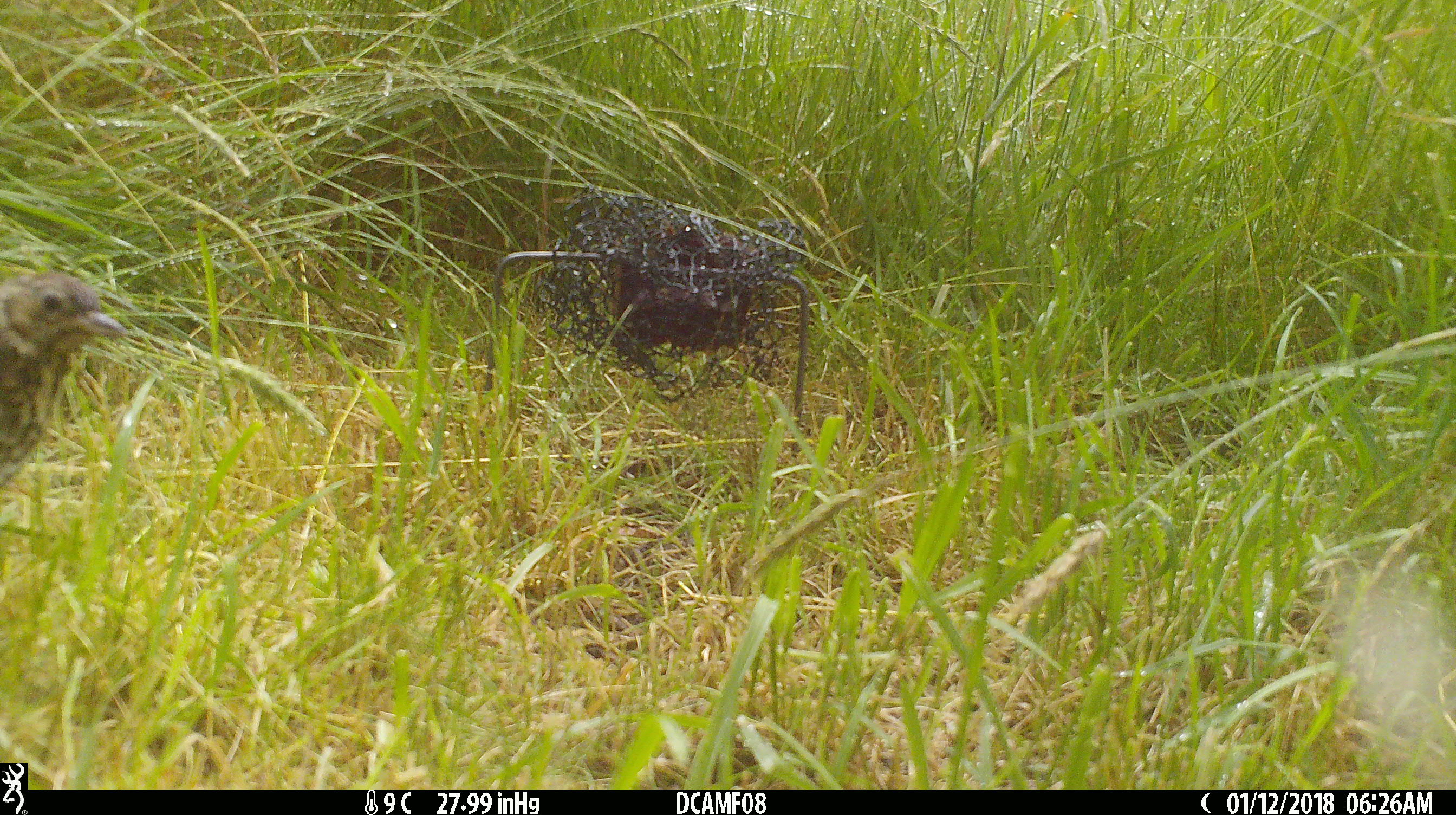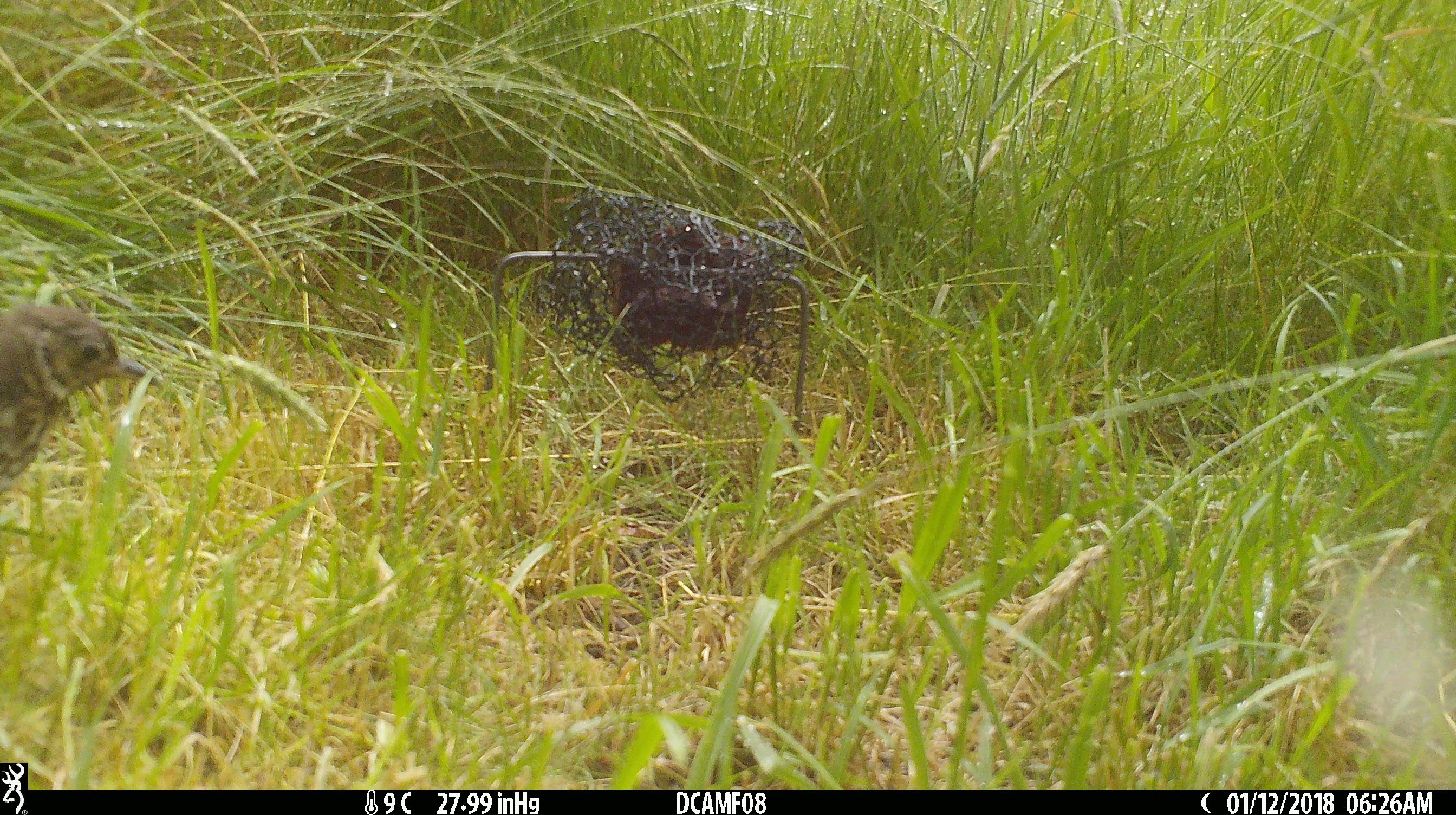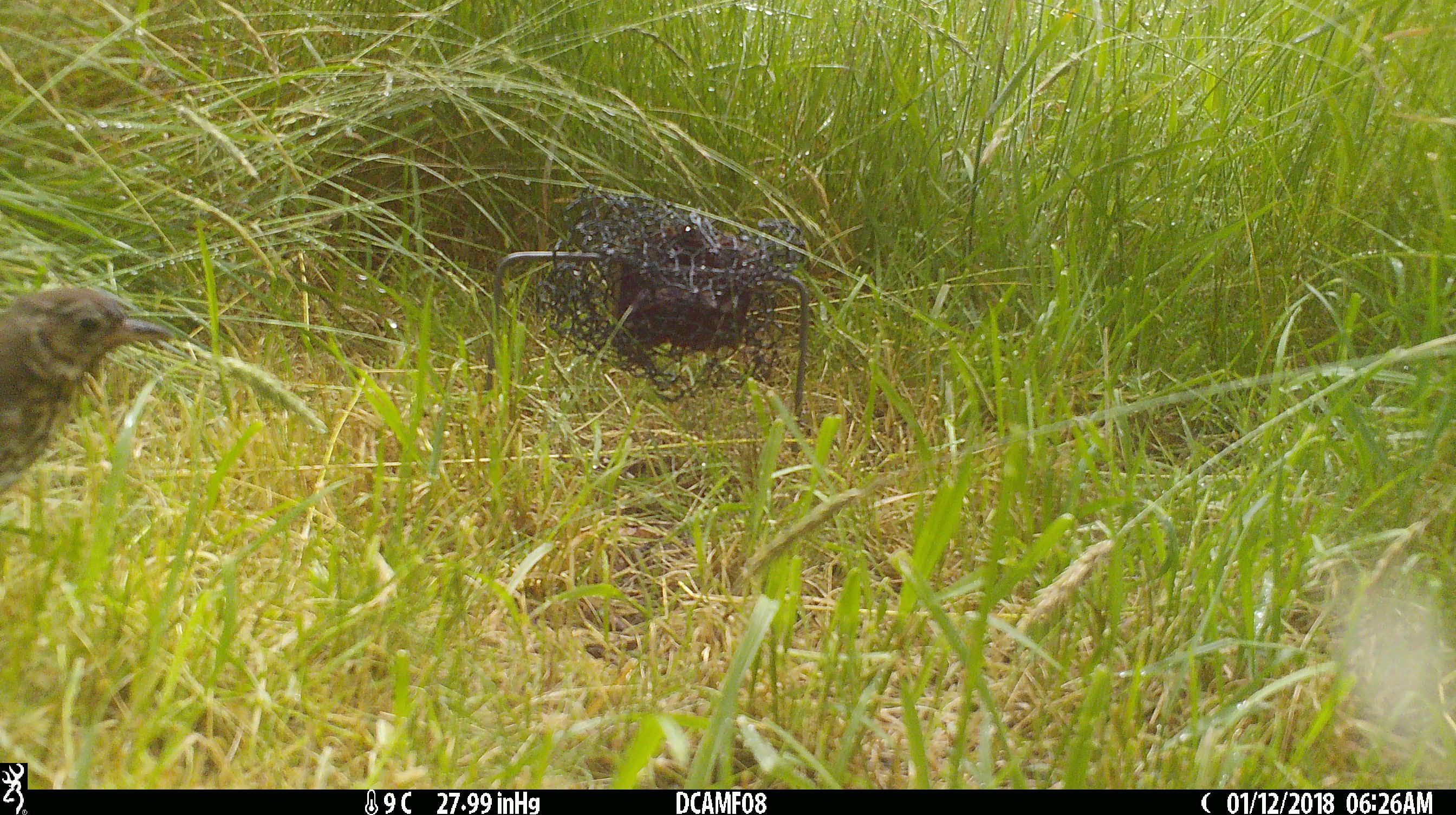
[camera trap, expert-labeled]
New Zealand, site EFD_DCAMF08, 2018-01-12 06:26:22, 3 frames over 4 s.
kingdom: Animalia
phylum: Chordata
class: Aves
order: Passeriformes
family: Turdidae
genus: Turdus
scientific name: Turdus philomelos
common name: song thrush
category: thrush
Thrush (song thrush) (Turdus philomelos).